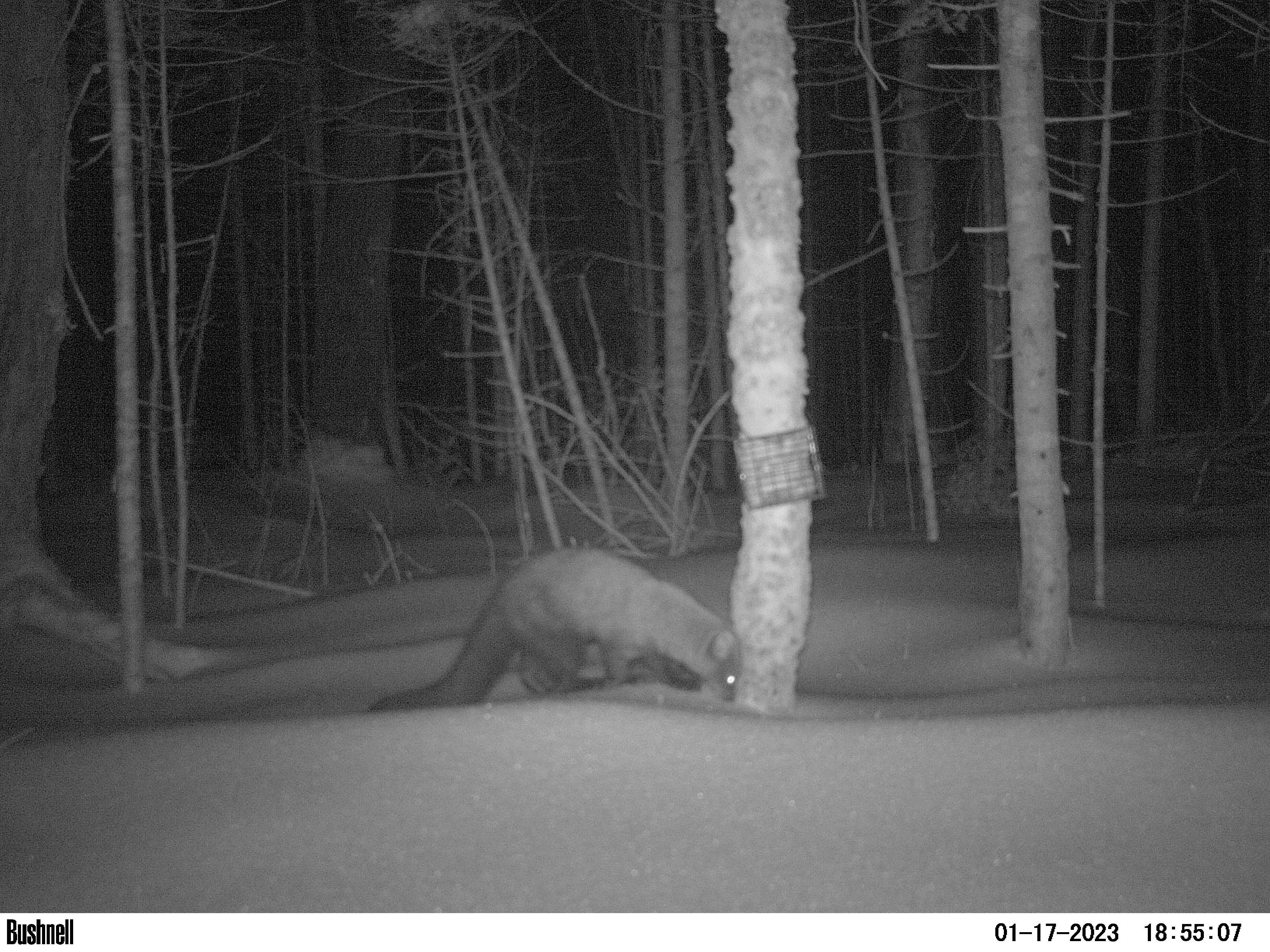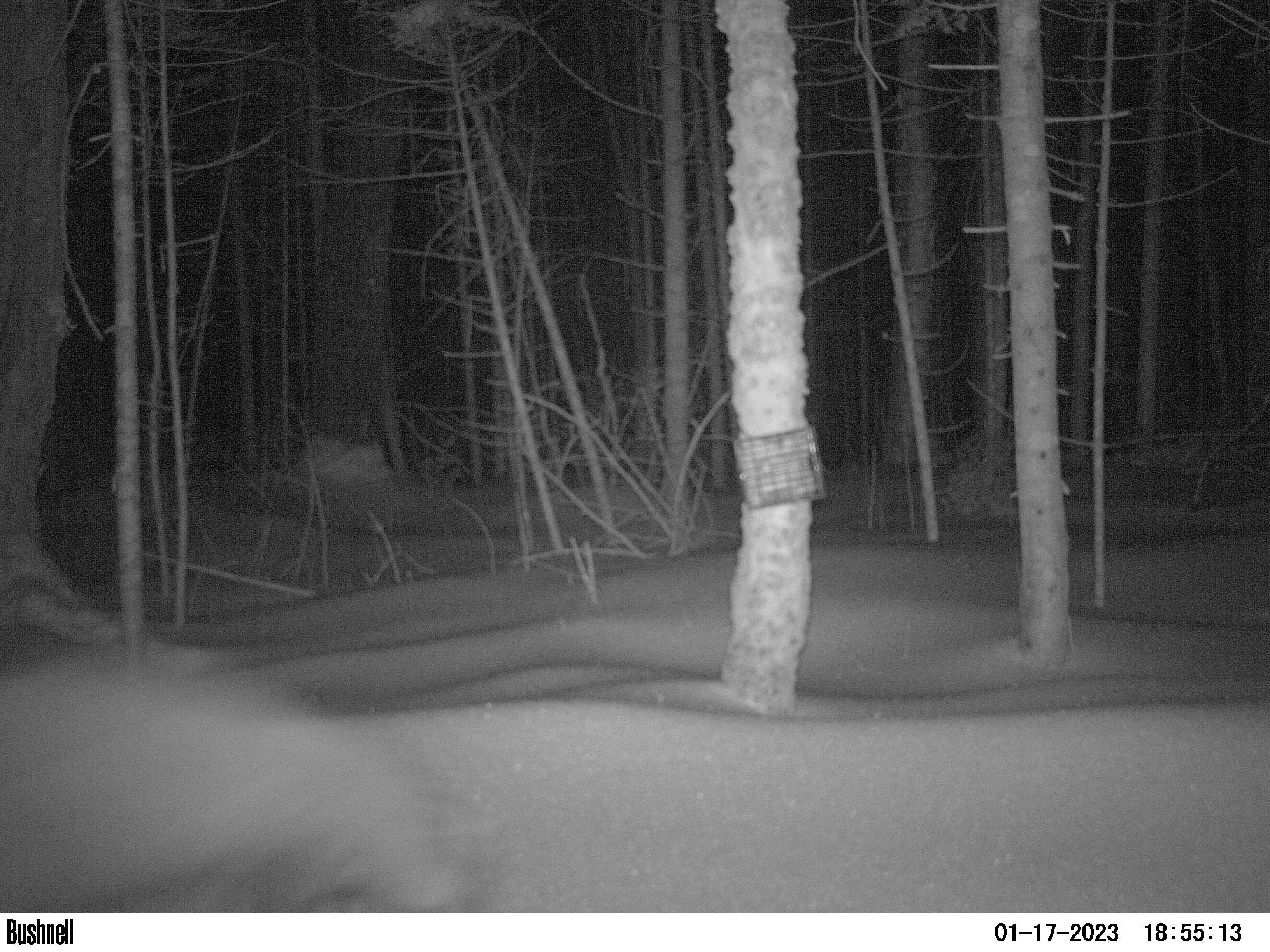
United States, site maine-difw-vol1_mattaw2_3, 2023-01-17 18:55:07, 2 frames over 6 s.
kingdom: Animalia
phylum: Chordata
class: Mammalia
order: Carnivora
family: Mustelidae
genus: Pekania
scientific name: Pekania pennanti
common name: fisher